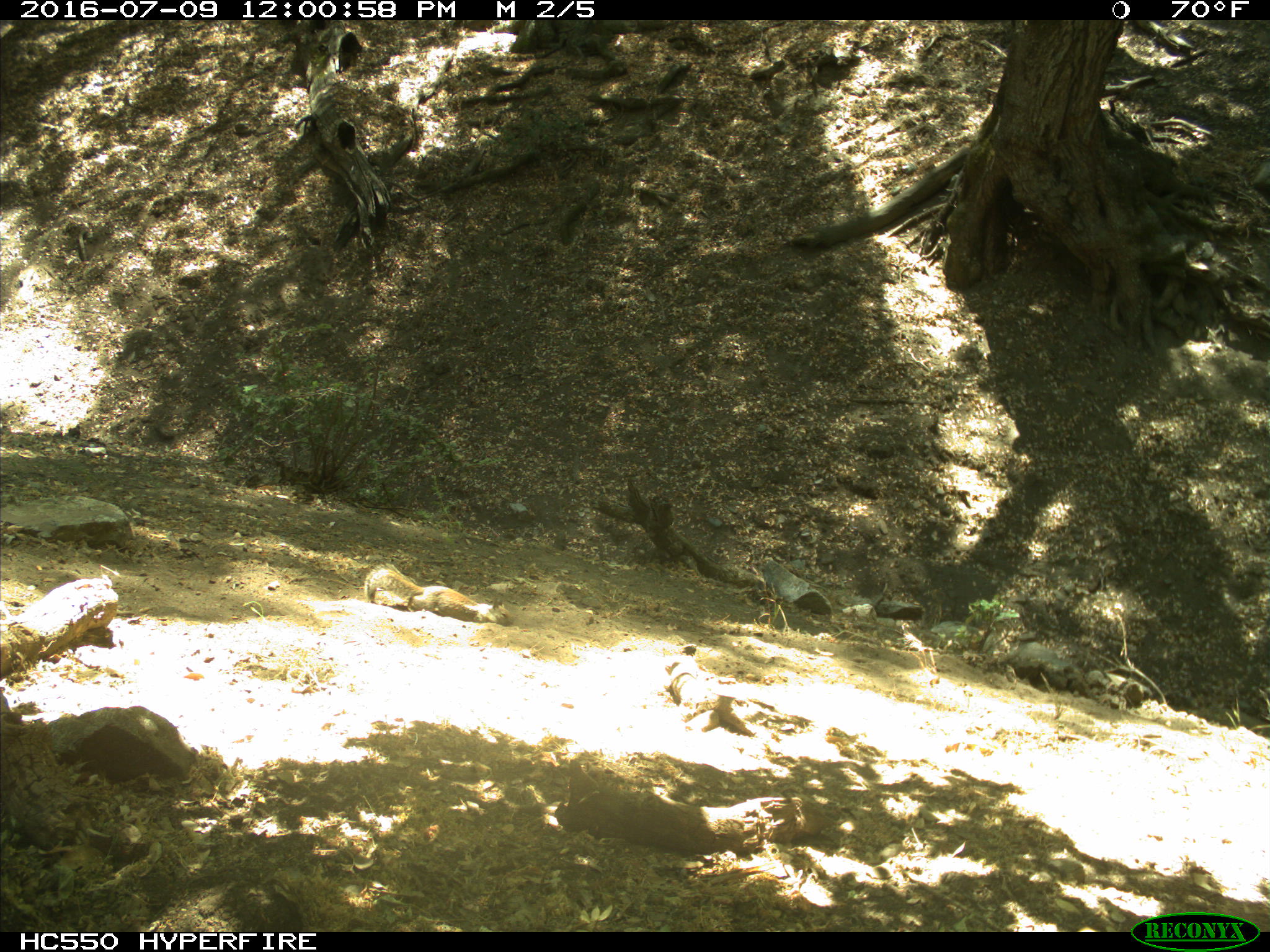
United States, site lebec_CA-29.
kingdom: Animalia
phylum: Chordata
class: Mammalia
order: Rodentia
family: Sciuridae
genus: Otospermophilus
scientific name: Otospermophilus beecheyi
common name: california ground squirrel